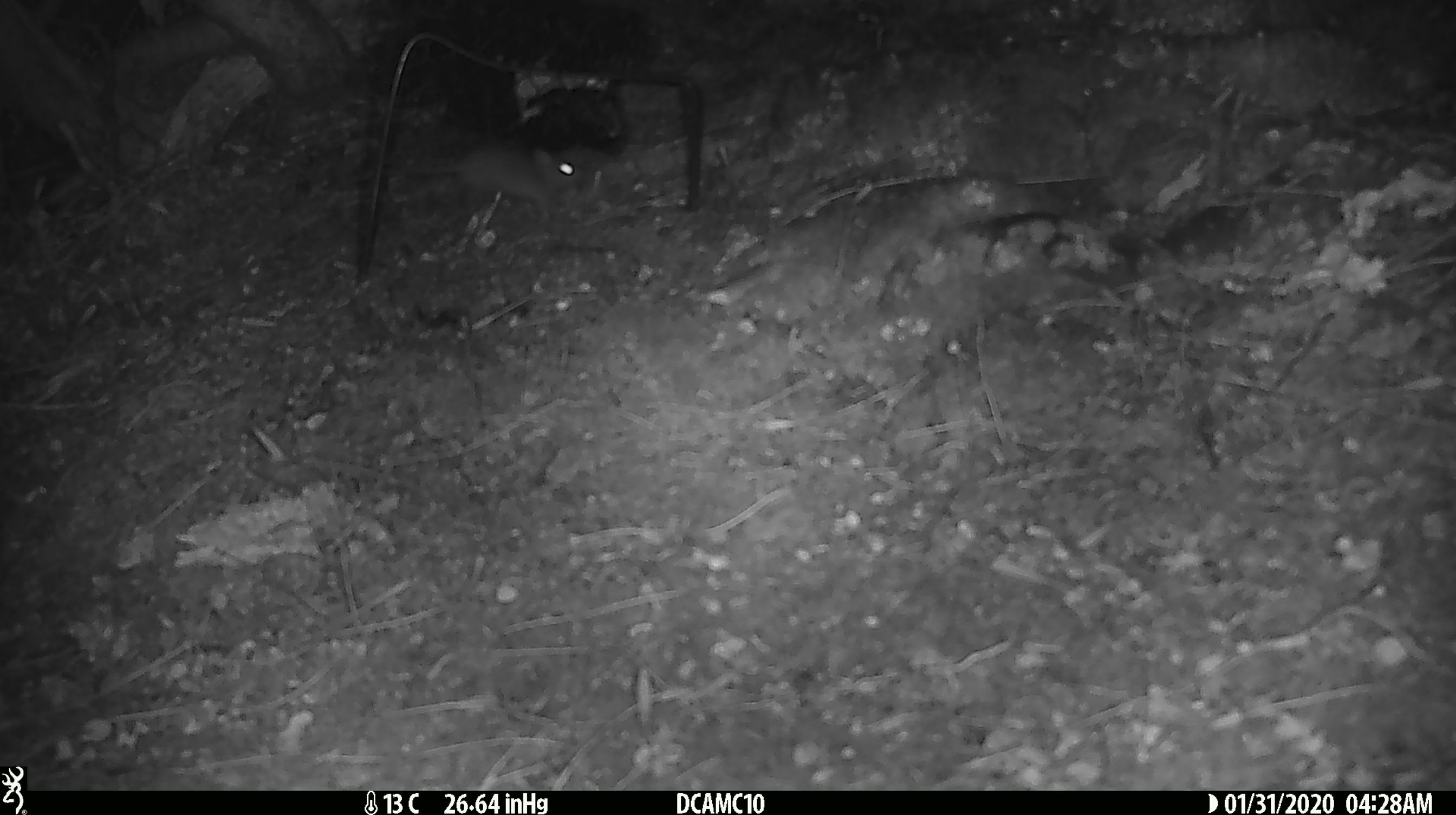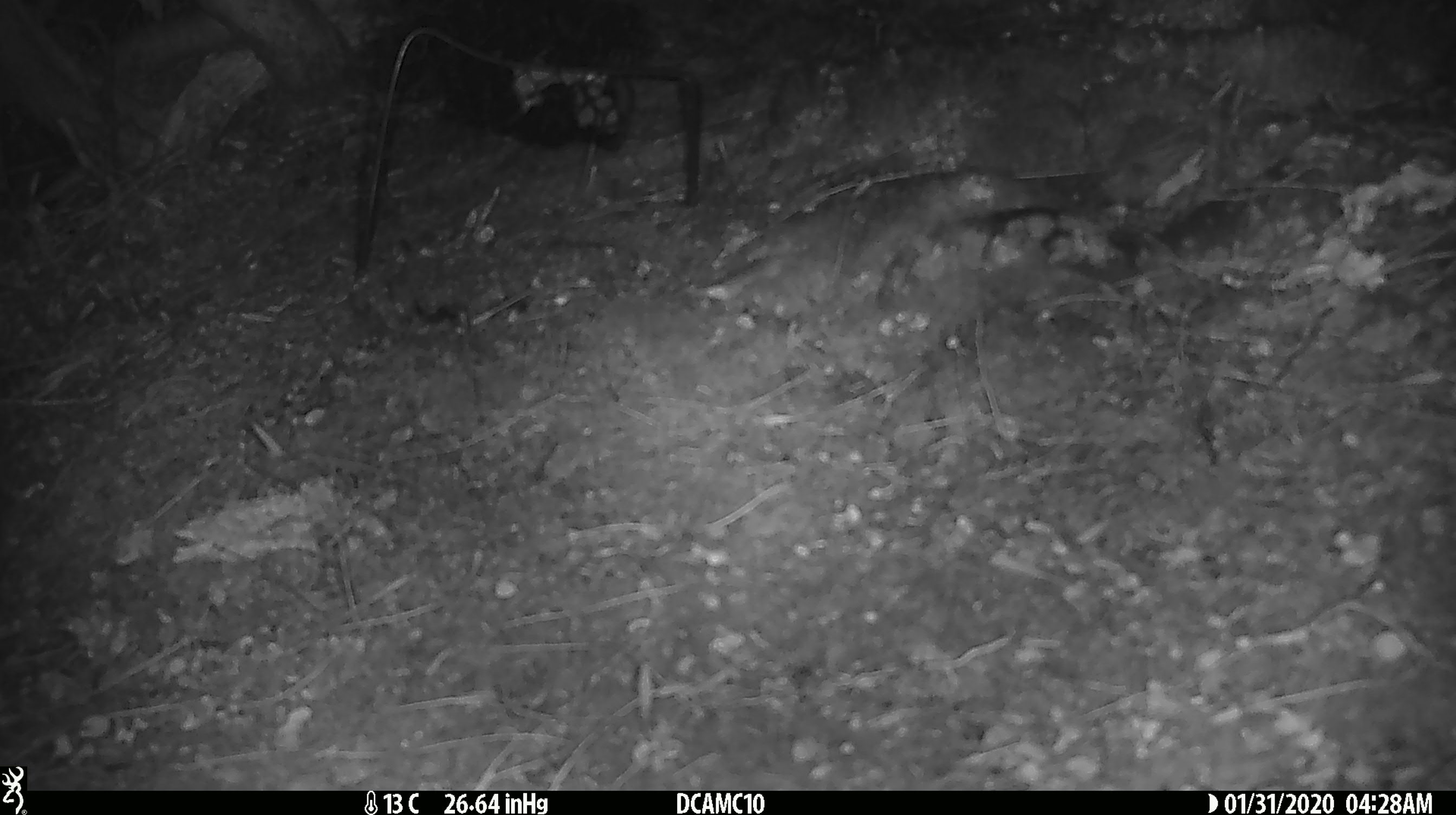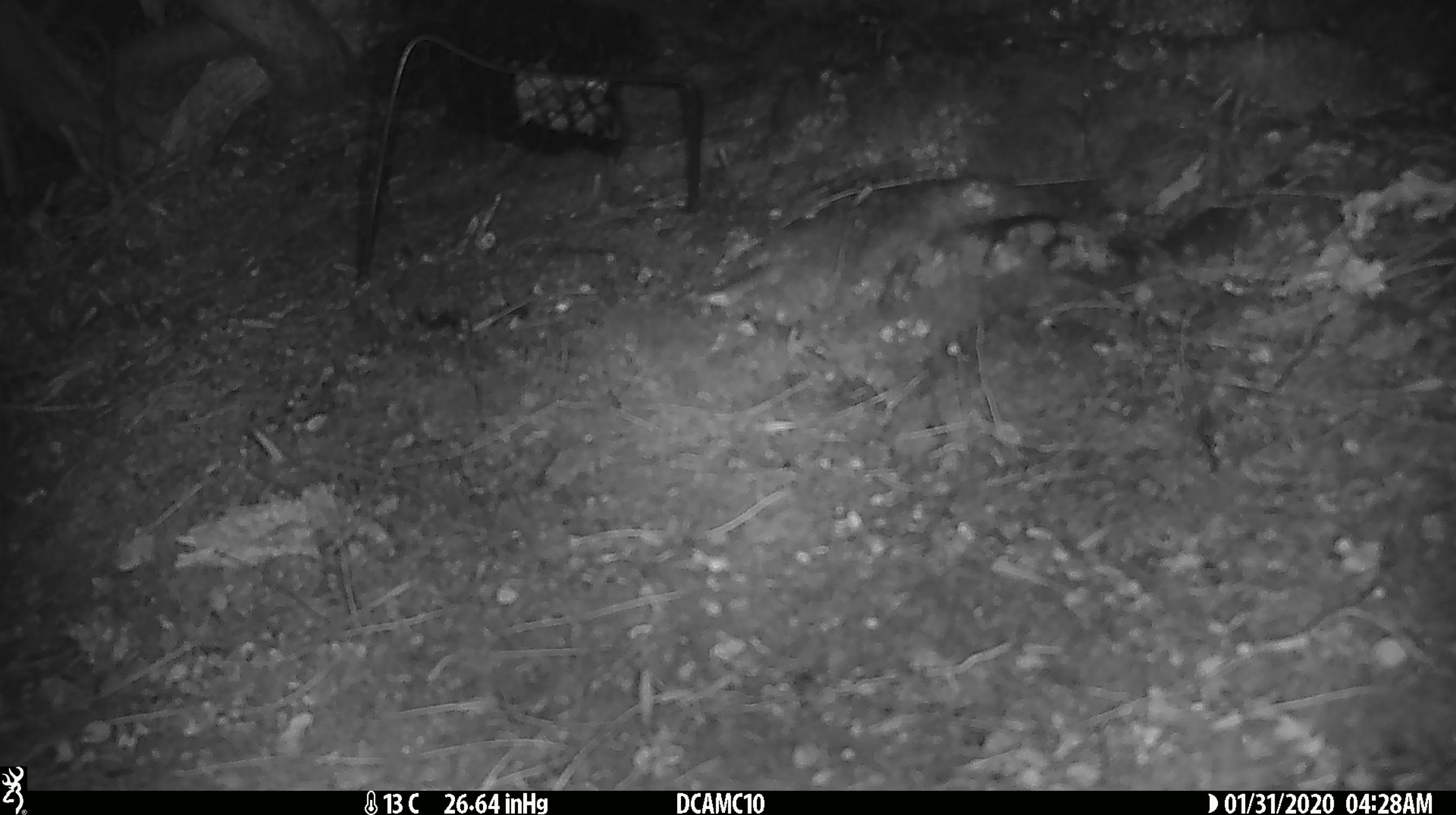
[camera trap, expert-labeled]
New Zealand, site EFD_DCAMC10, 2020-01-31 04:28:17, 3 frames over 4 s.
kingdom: Animalia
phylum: Chordata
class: Mammalia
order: Rodentia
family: Muridae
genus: Mus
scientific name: Mus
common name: mouse